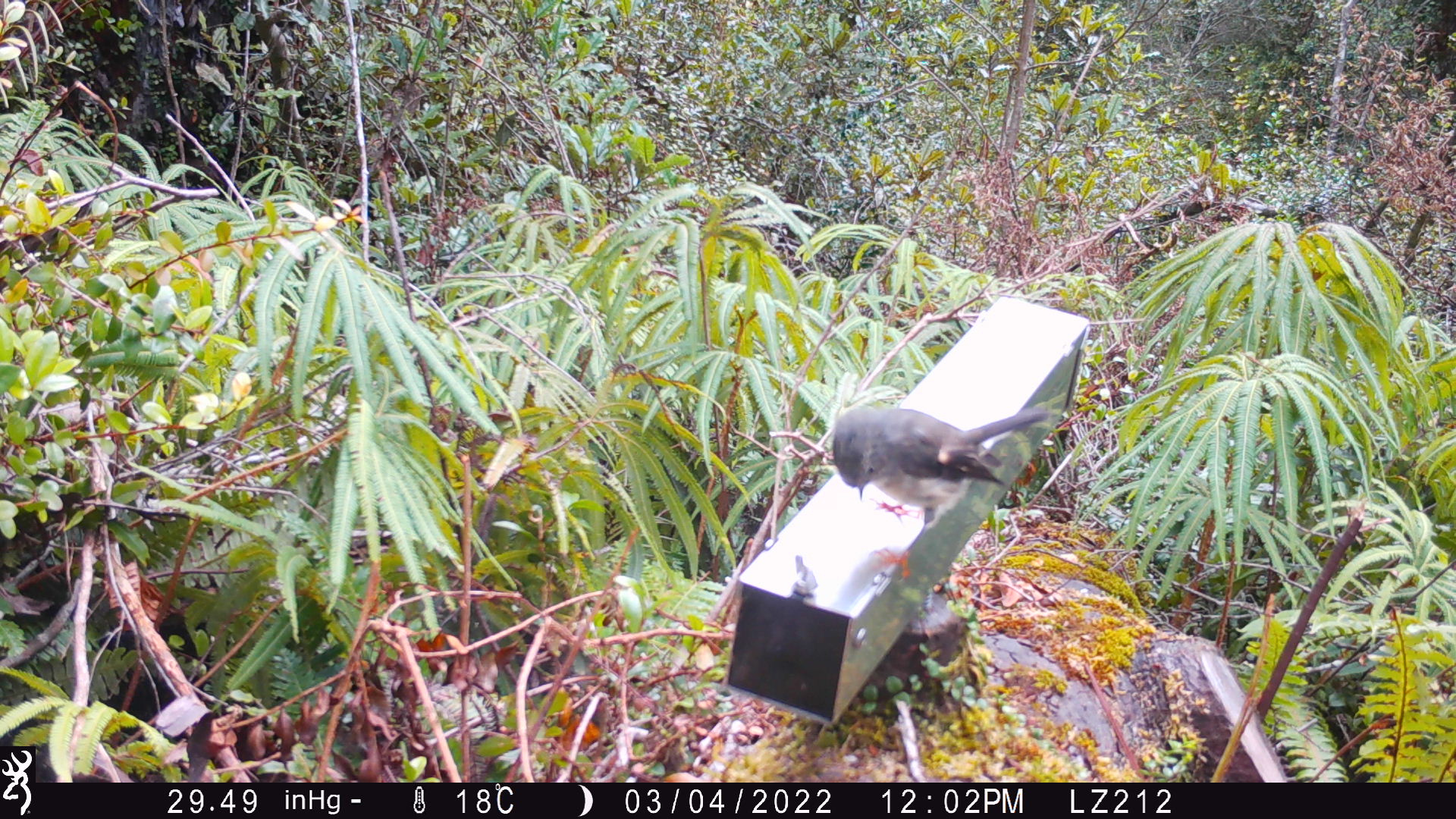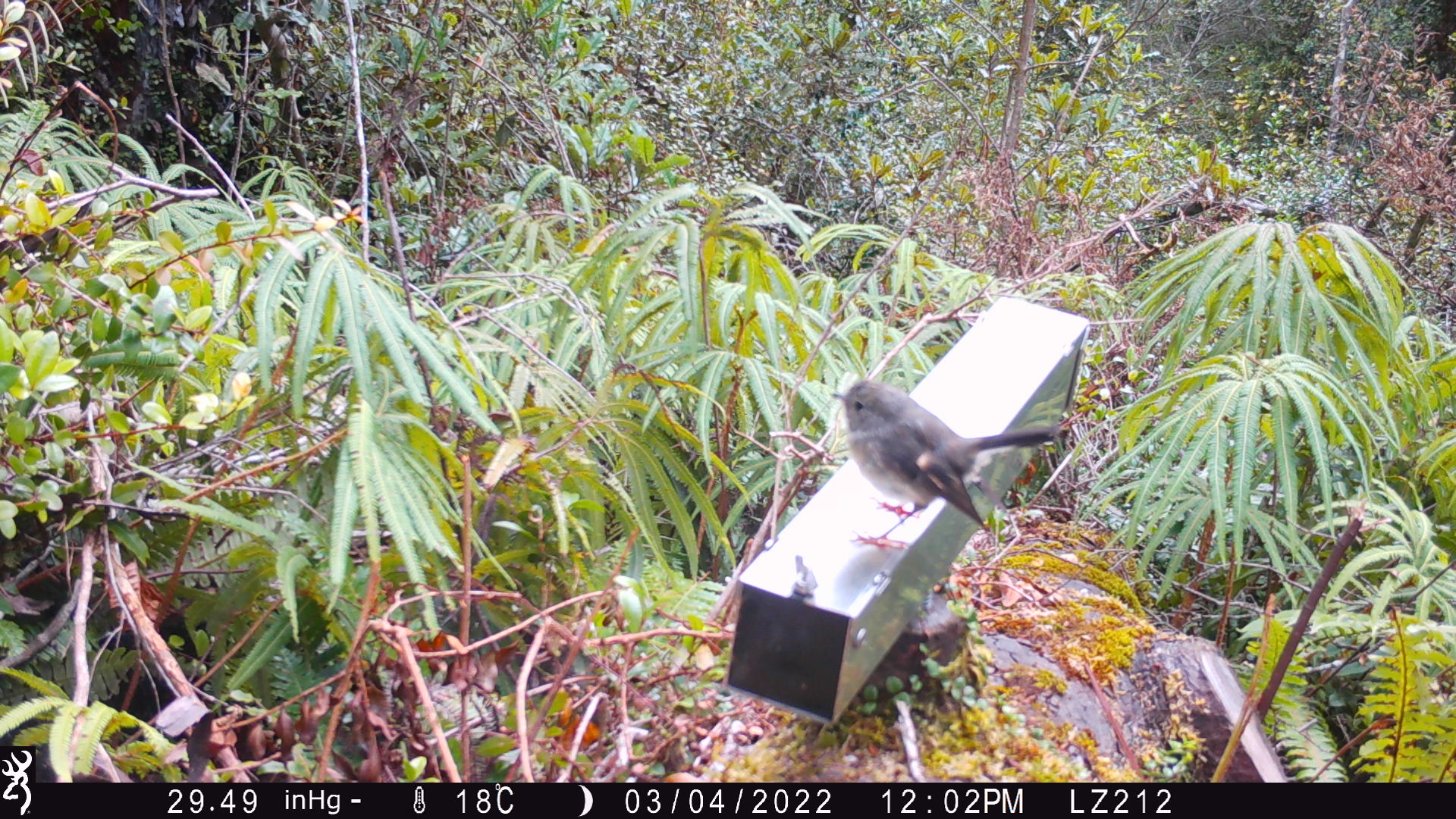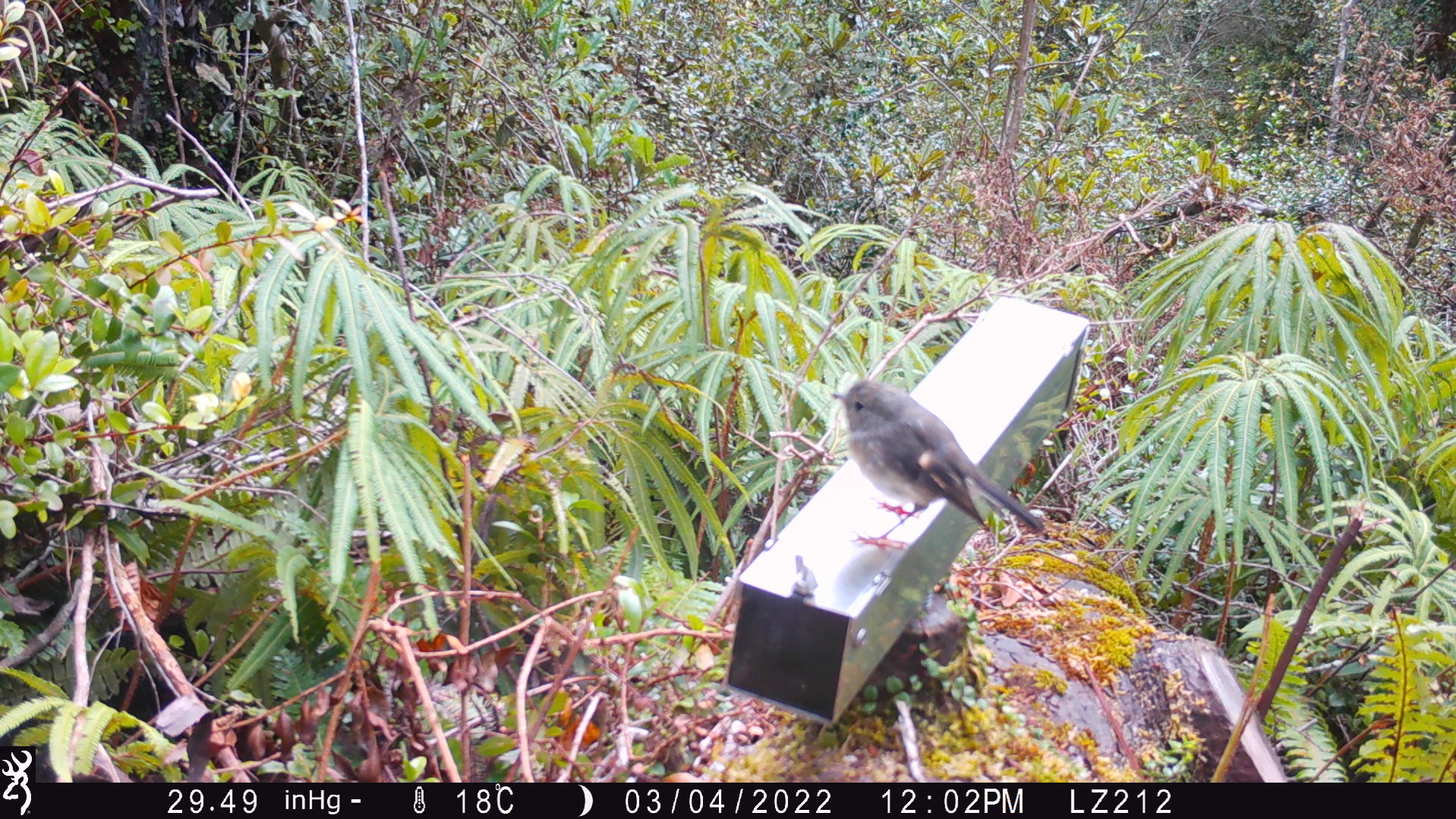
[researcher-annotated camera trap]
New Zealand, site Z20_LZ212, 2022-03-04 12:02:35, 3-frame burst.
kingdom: Animalia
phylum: Chordata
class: Aves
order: Passeriformes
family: Petroicidae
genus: Petroica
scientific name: Petroica macrocephala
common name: tomtit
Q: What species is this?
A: Tomtit (Petroica macrocephala).